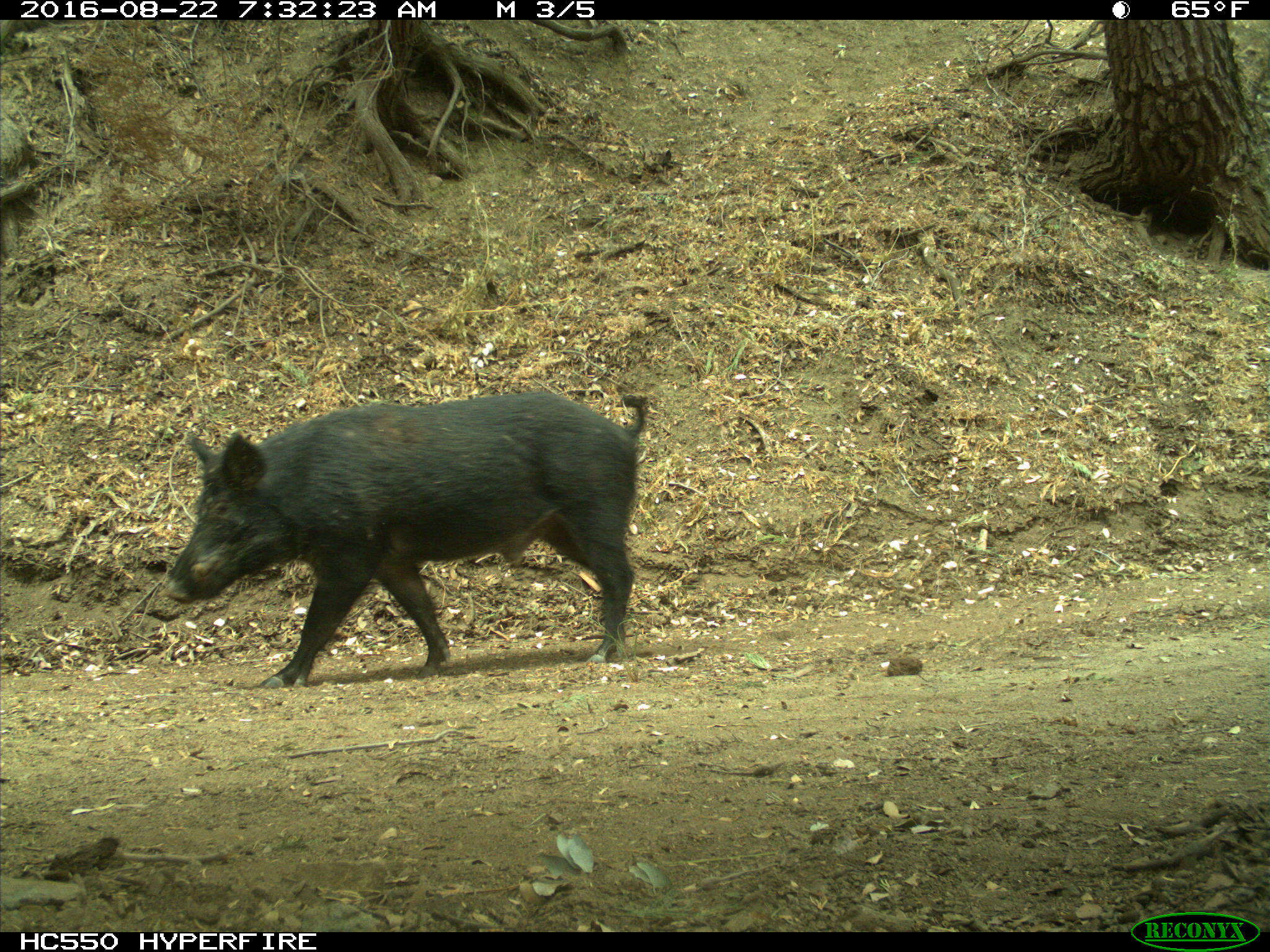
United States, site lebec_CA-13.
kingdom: Animalia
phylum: Chordata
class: Mammalia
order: Artiodactyla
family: Suidae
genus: Sus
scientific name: Sus scrofa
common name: wild boar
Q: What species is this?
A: Sus scrofa (wild boar).